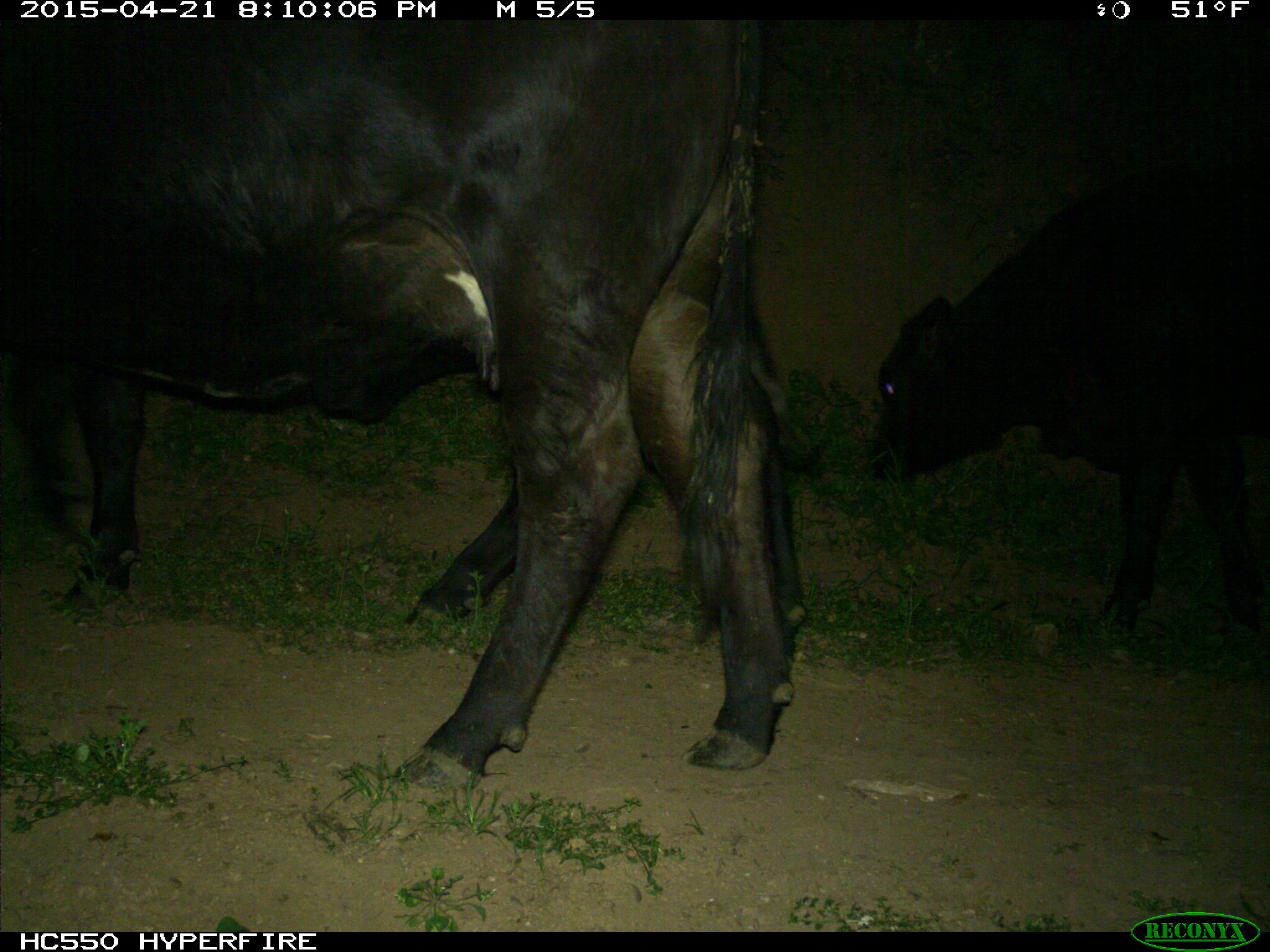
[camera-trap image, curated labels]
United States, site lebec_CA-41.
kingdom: Animalia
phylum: Chordata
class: Mammalia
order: Artiodactyla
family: Bovidae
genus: Bos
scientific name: Bos taurus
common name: domestic cow